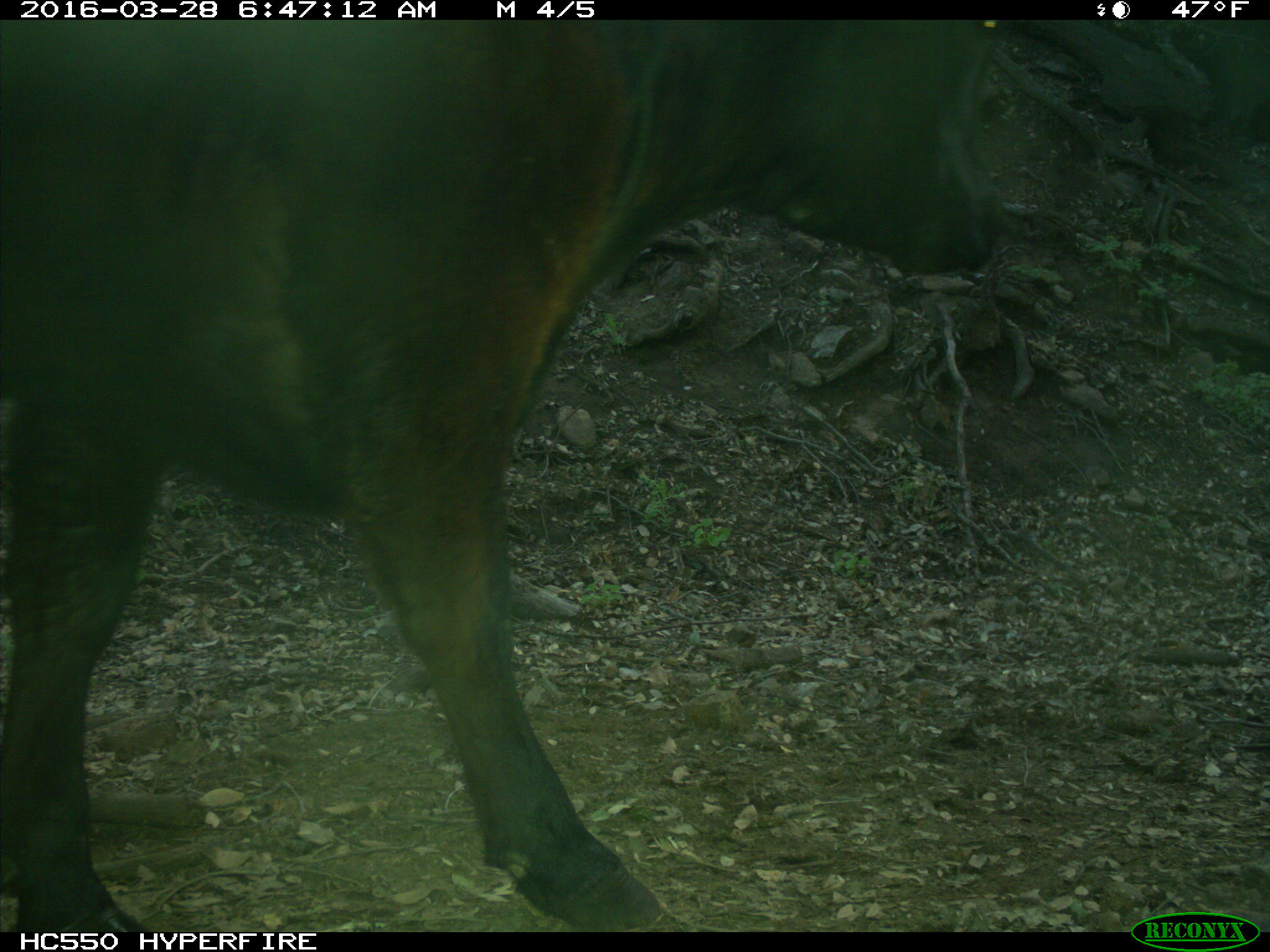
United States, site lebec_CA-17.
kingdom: Animalia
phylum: Chordata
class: Mammalia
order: Artiodactyla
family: Bovidae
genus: Bos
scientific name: Bos taurus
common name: domestic cow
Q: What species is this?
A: Bos taurus (domestic cow).